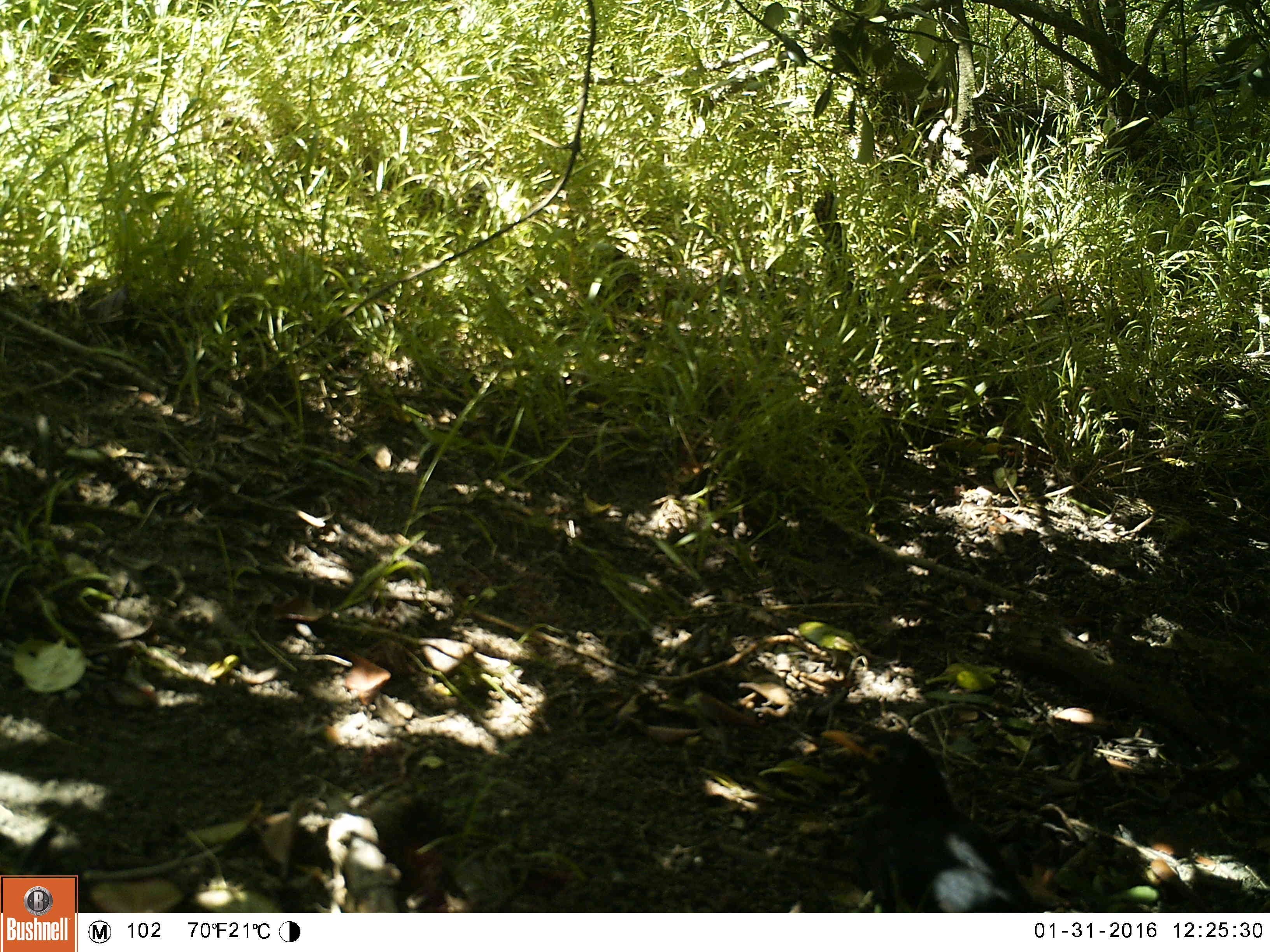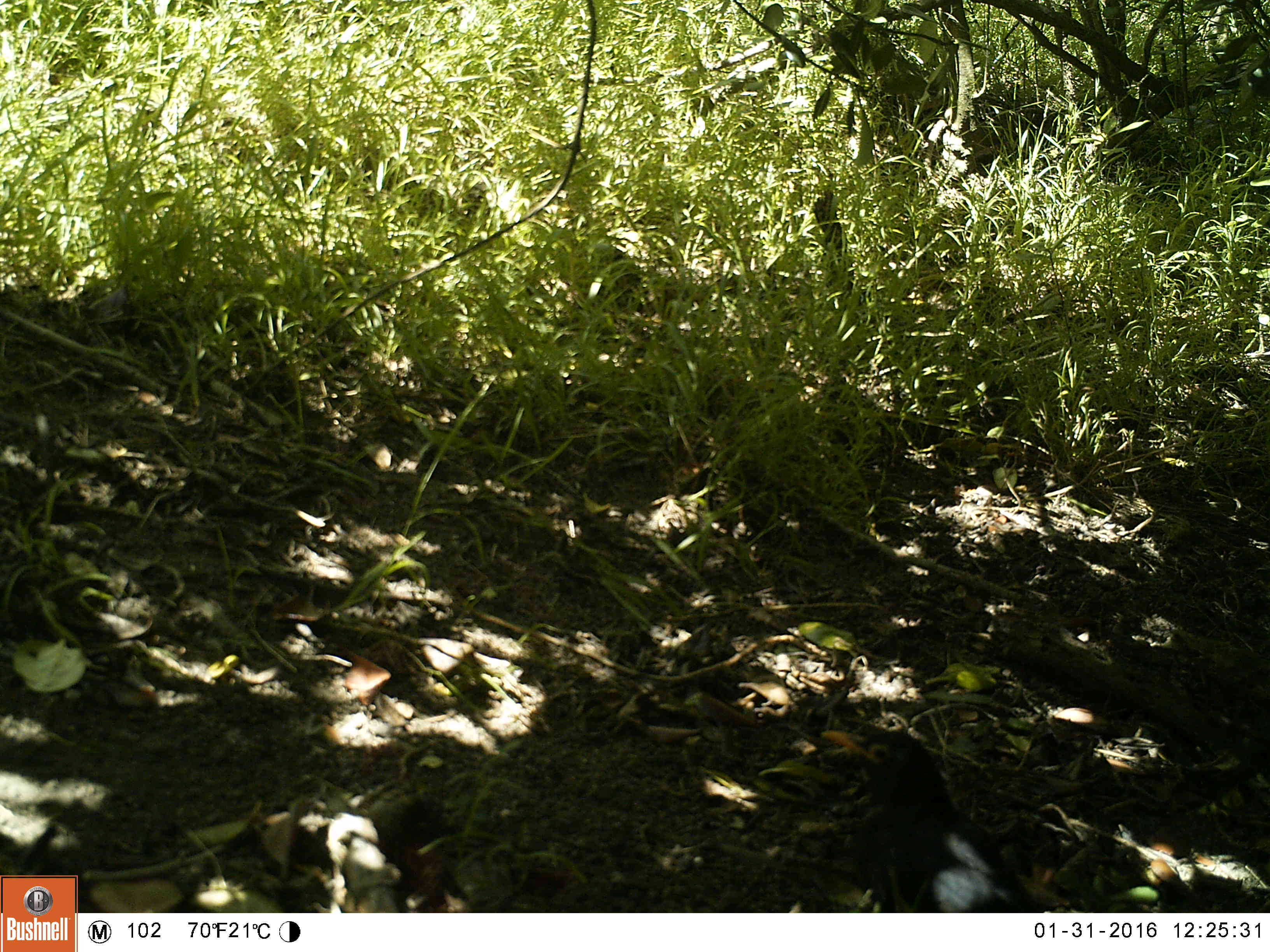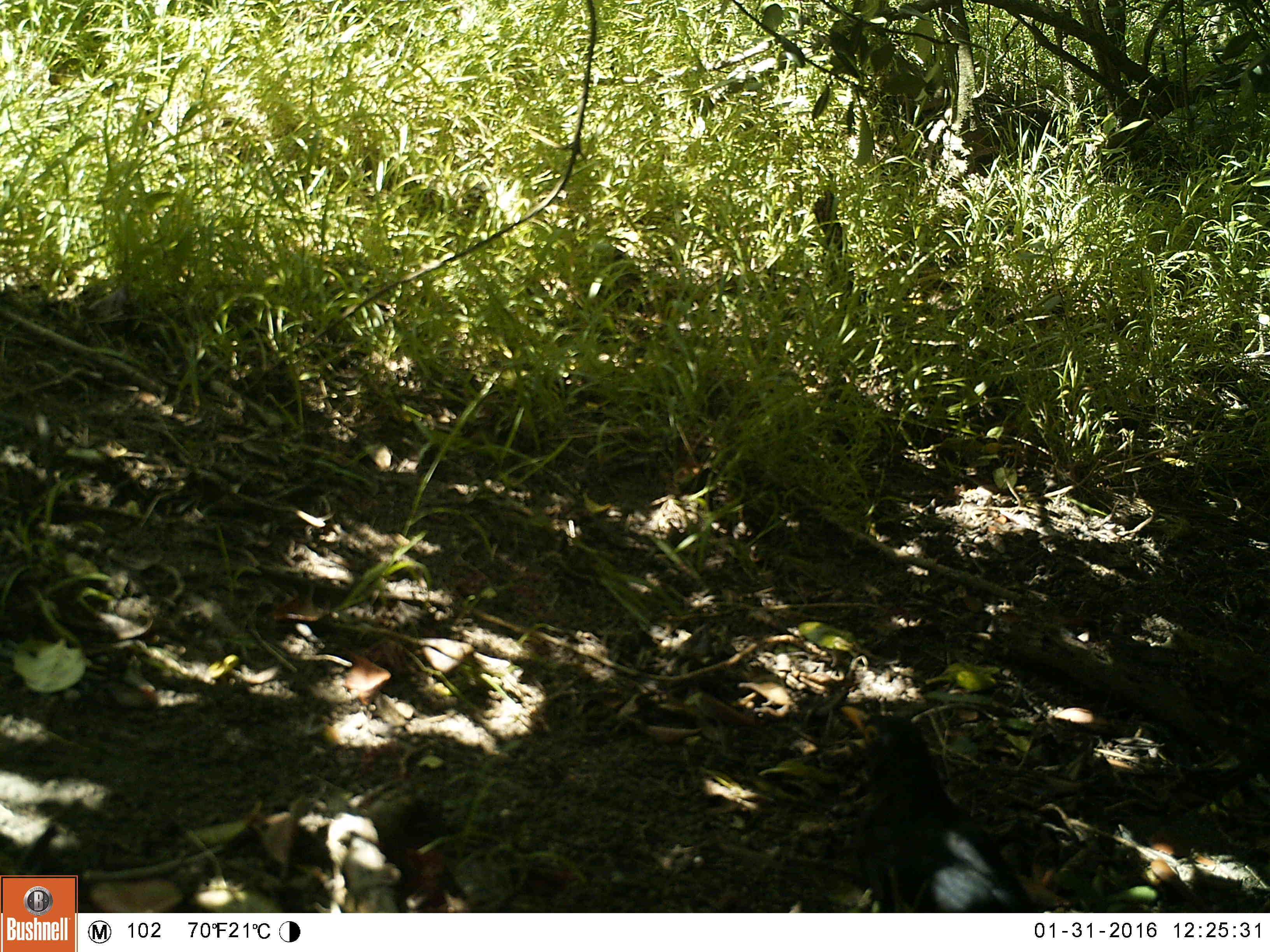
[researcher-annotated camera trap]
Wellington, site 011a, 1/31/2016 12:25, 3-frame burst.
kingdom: Animalia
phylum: Chordata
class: Aves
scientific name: Aves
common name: bird